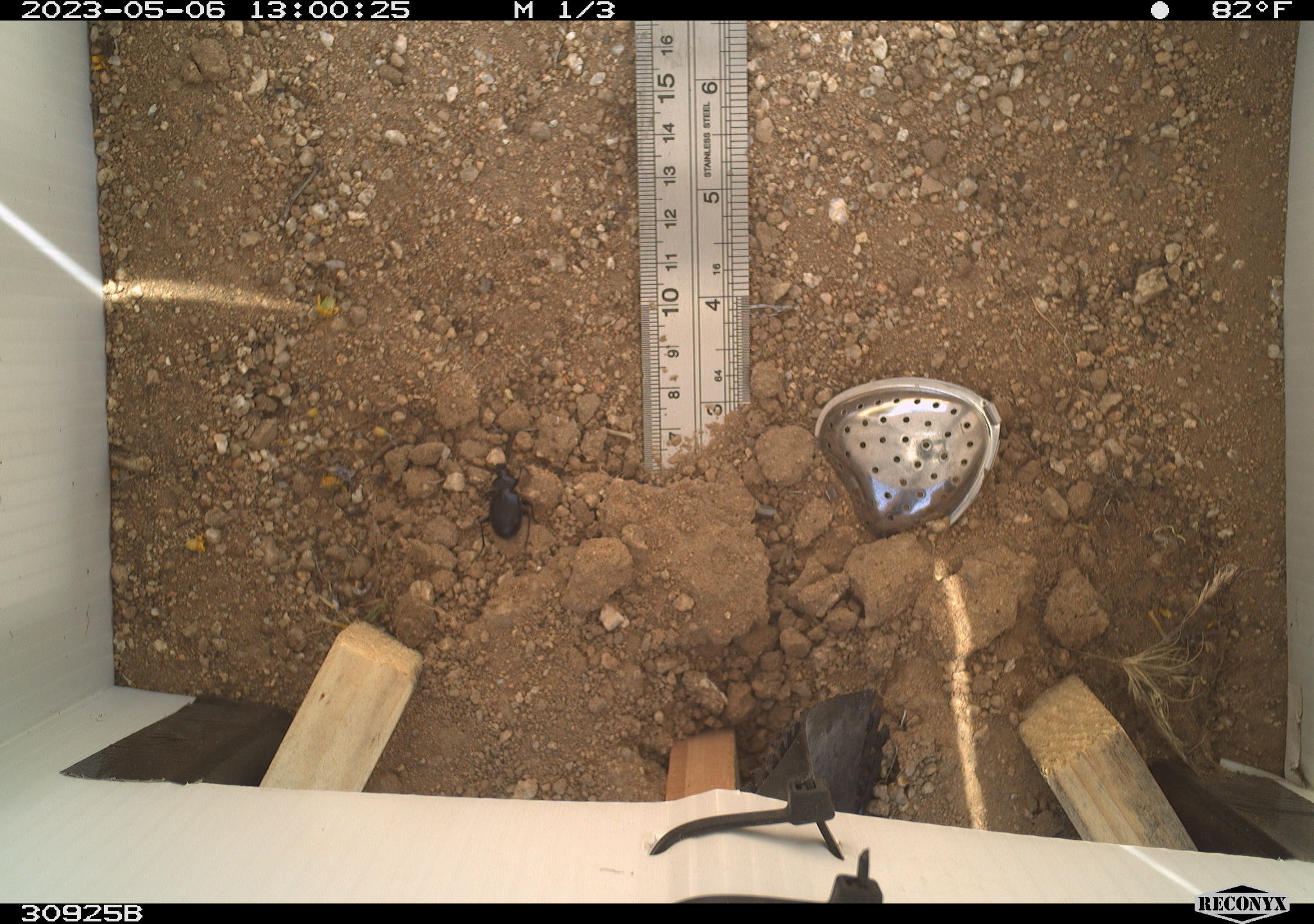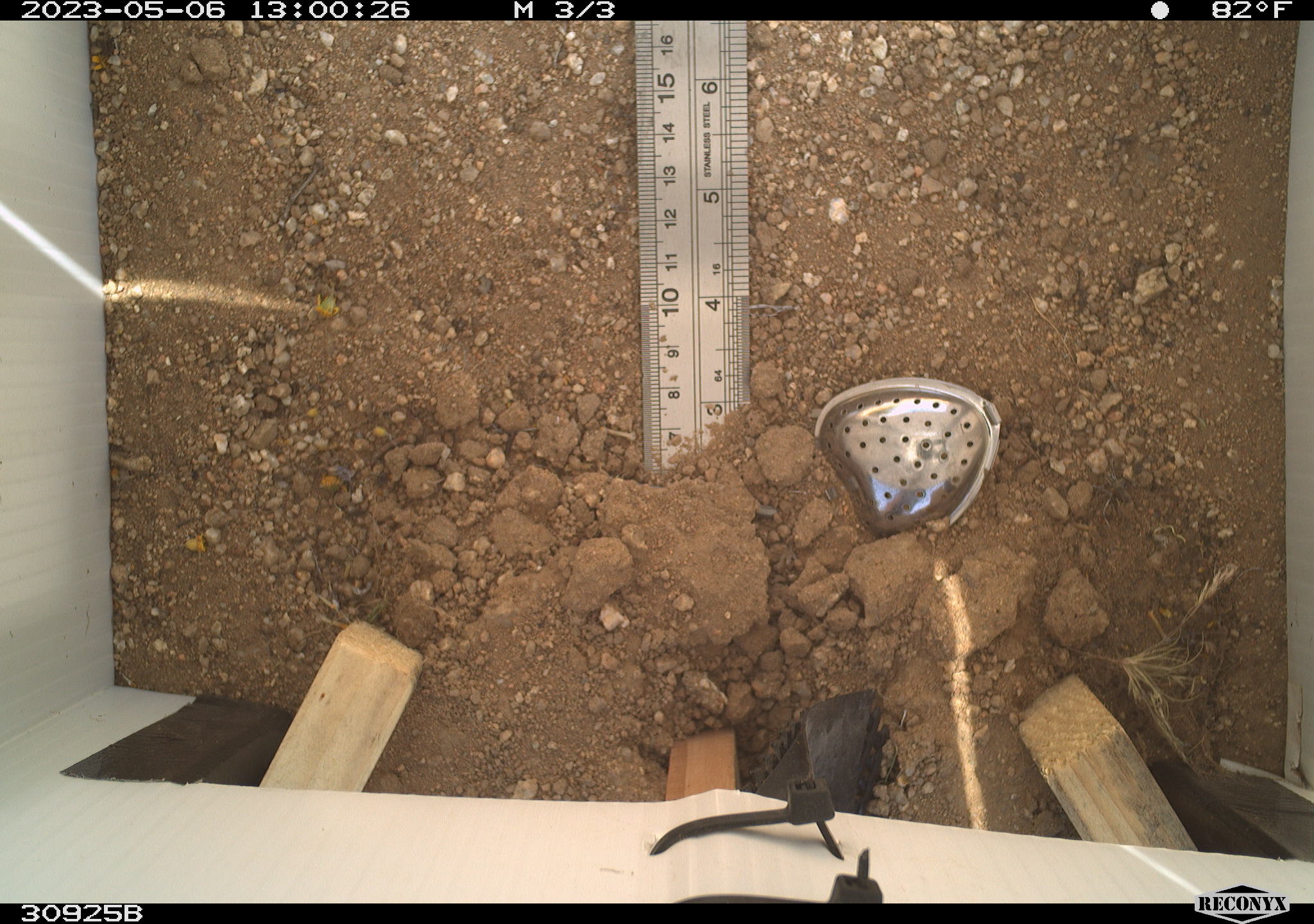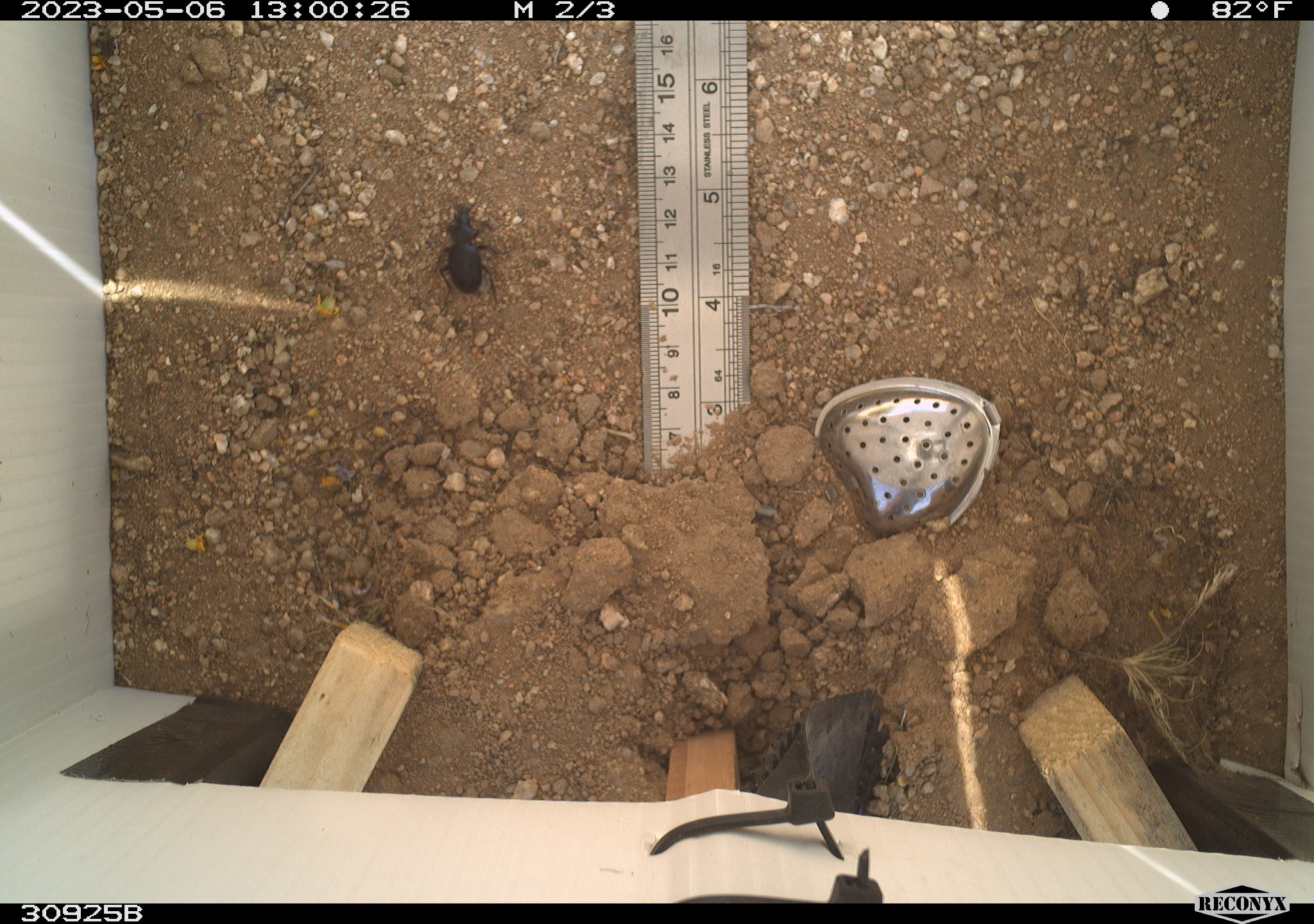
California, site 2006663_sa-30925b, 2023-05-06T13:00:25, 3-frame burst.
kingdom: Animalia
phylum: Arthropoda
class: Insecta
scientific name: Insecta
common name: insect